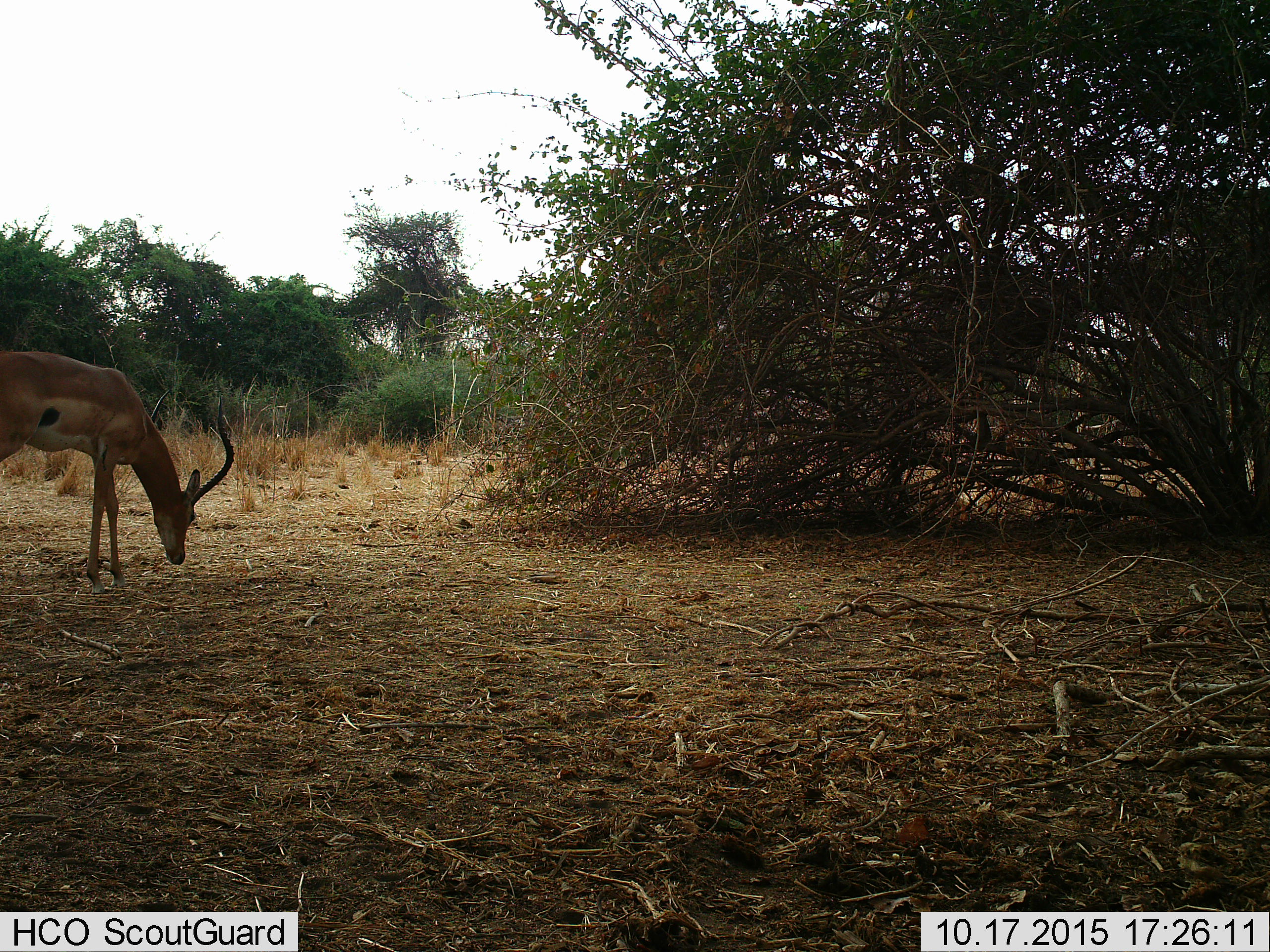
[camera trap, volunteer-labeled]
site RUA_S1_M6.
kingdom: Animalia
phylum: Chordata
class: Mammalia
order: Artiodactyla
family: Bovidae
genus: Aepyceros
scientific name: Aepyceros melampus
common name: impala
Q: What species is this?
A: Impala (Aepyceros melampus).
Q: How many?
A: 1.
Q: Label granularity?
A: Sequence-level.